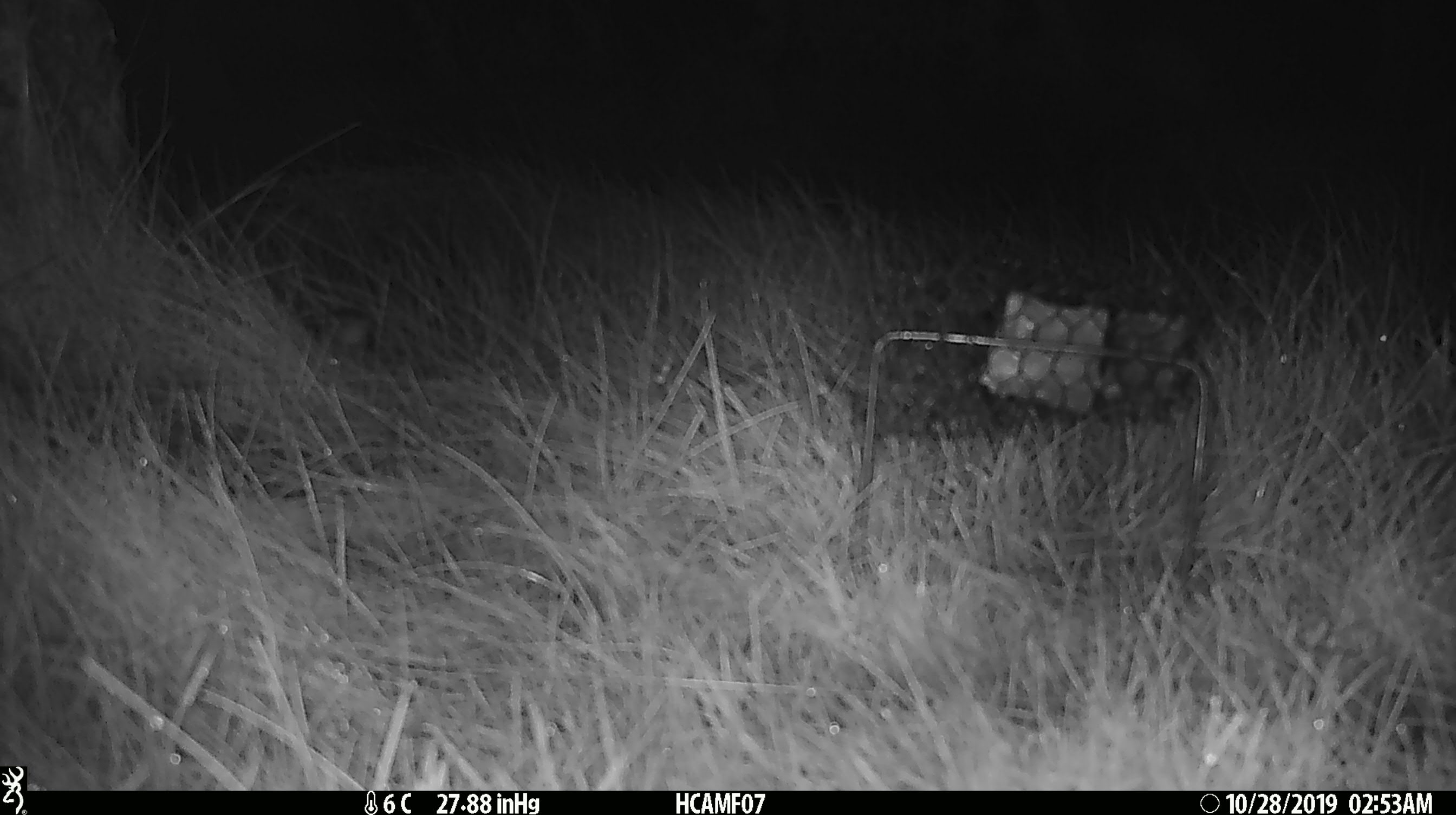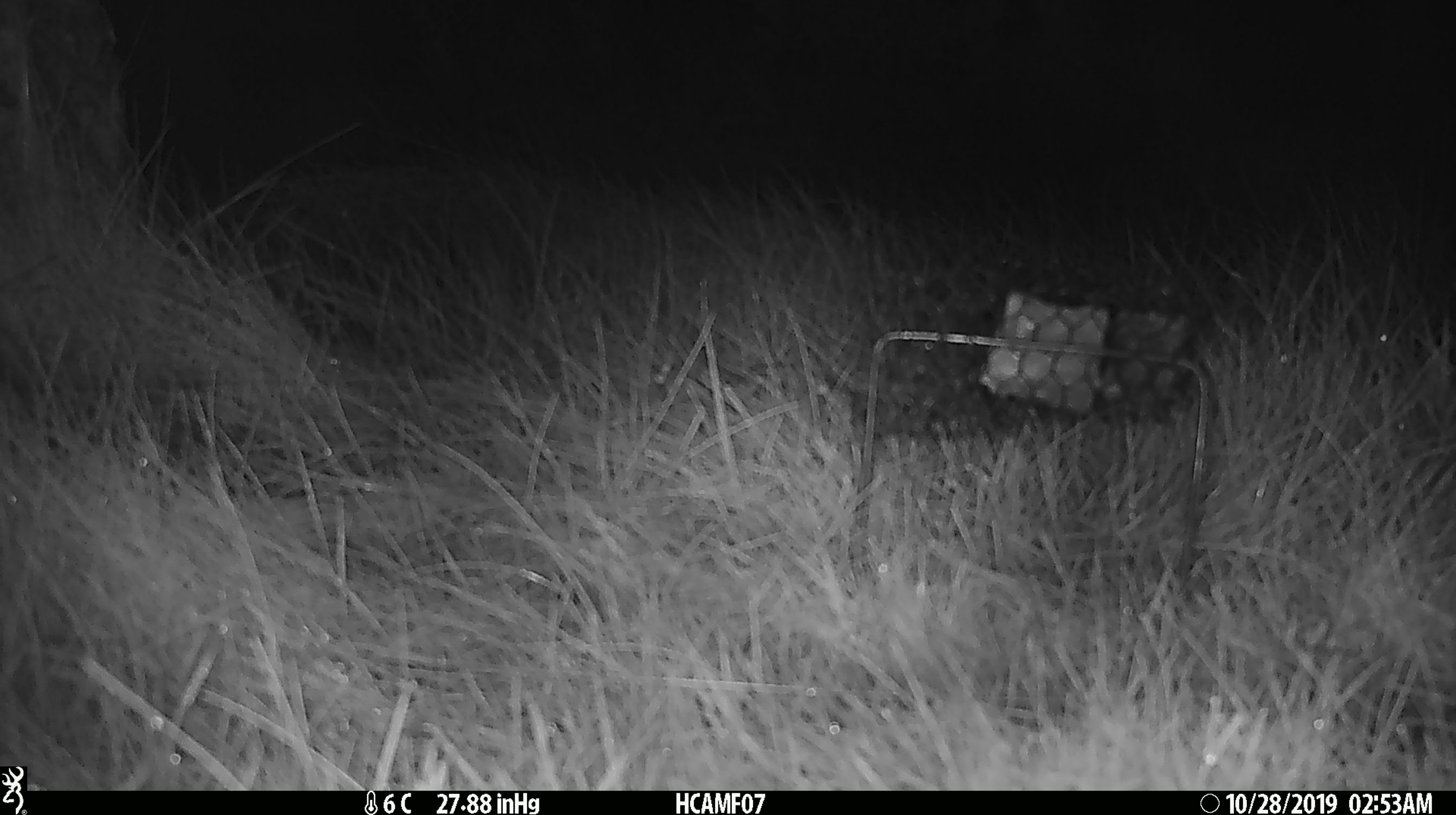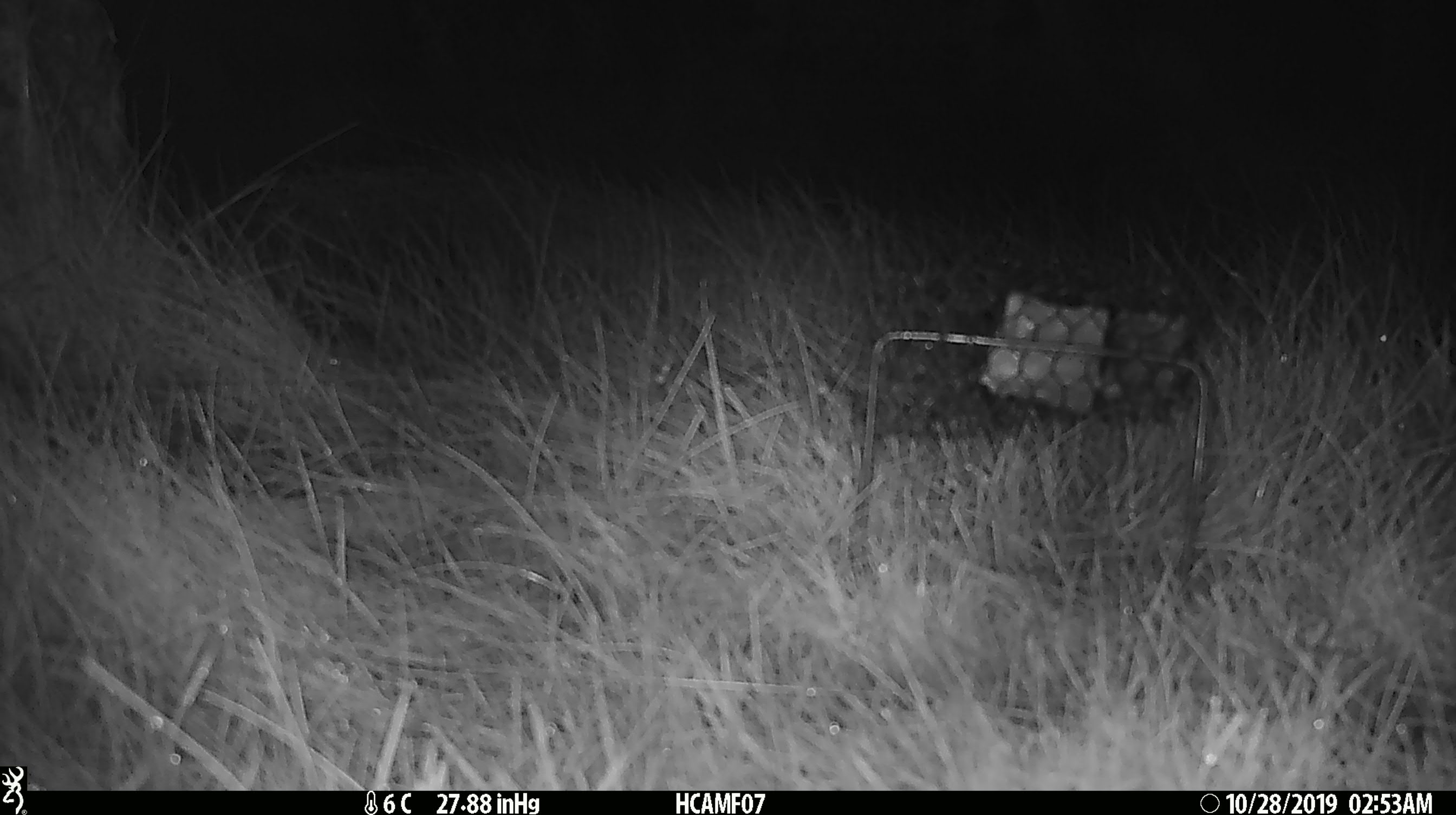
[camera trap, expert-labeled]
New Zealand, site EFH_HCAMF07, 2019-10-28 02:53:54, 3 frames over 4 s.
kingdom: Animalia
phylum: Chordata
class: Mammalia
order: Rodentia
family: Muridae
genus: Mus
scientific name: Mus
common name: mouse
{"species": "mouse (Mus)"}